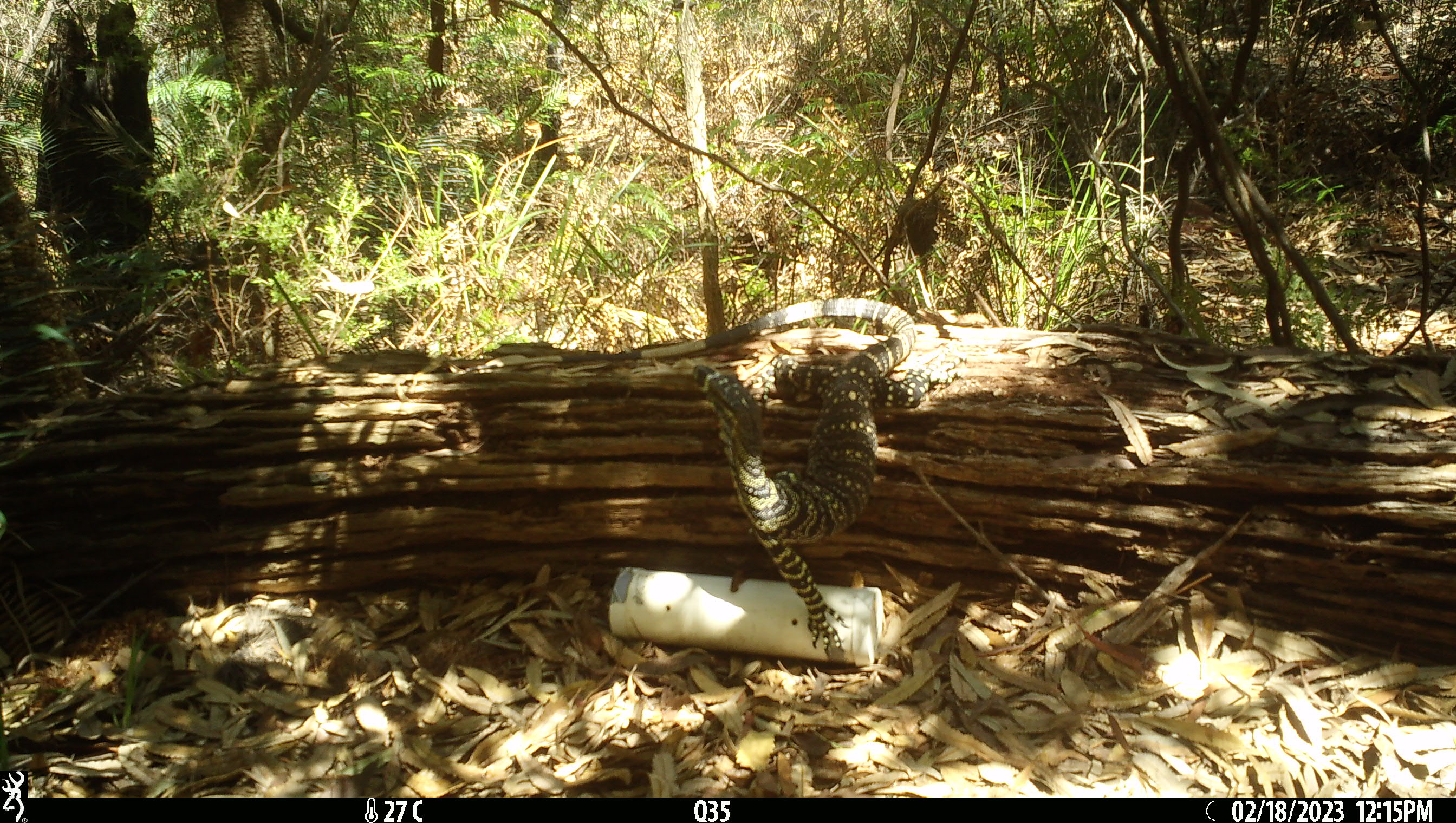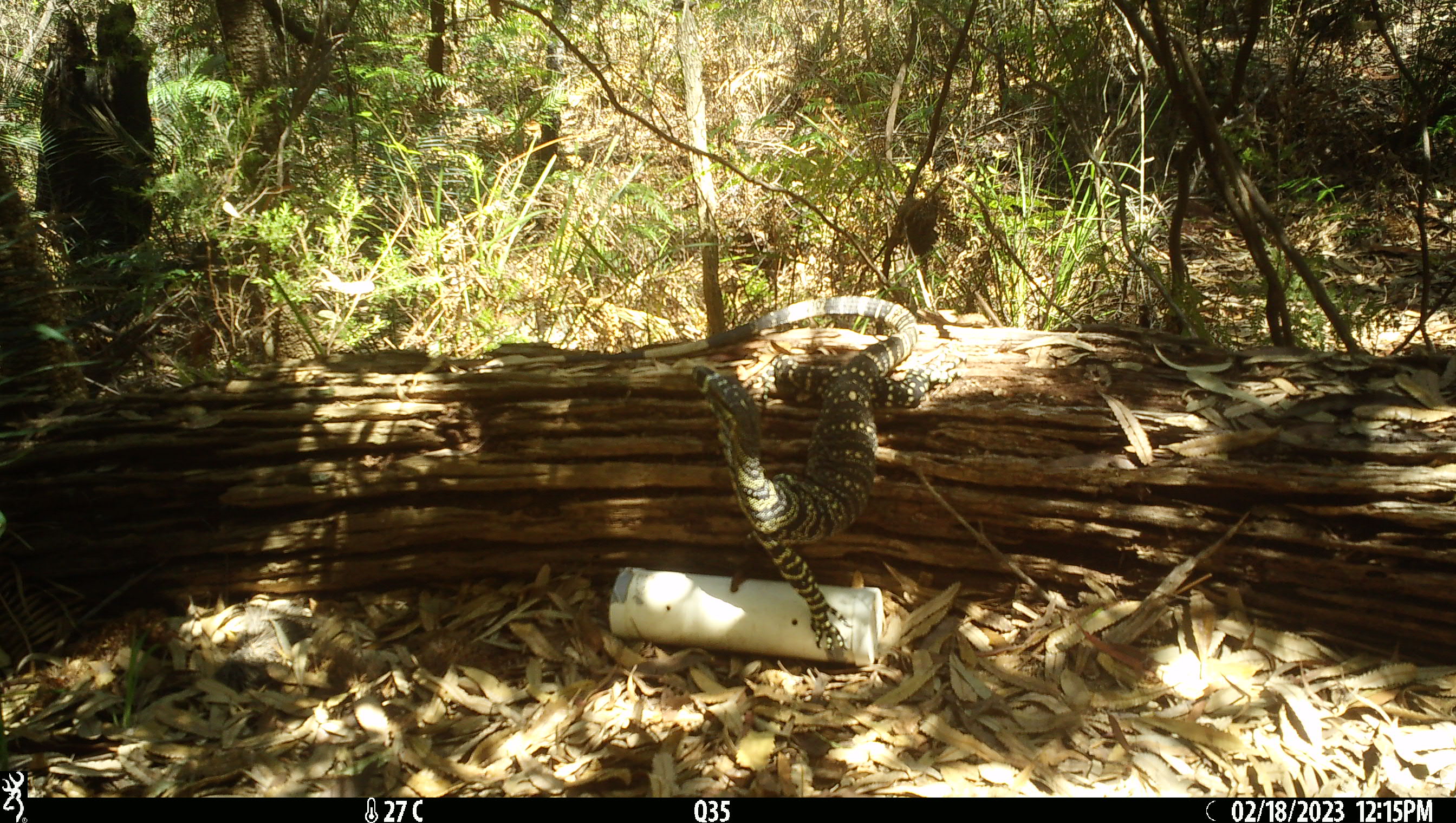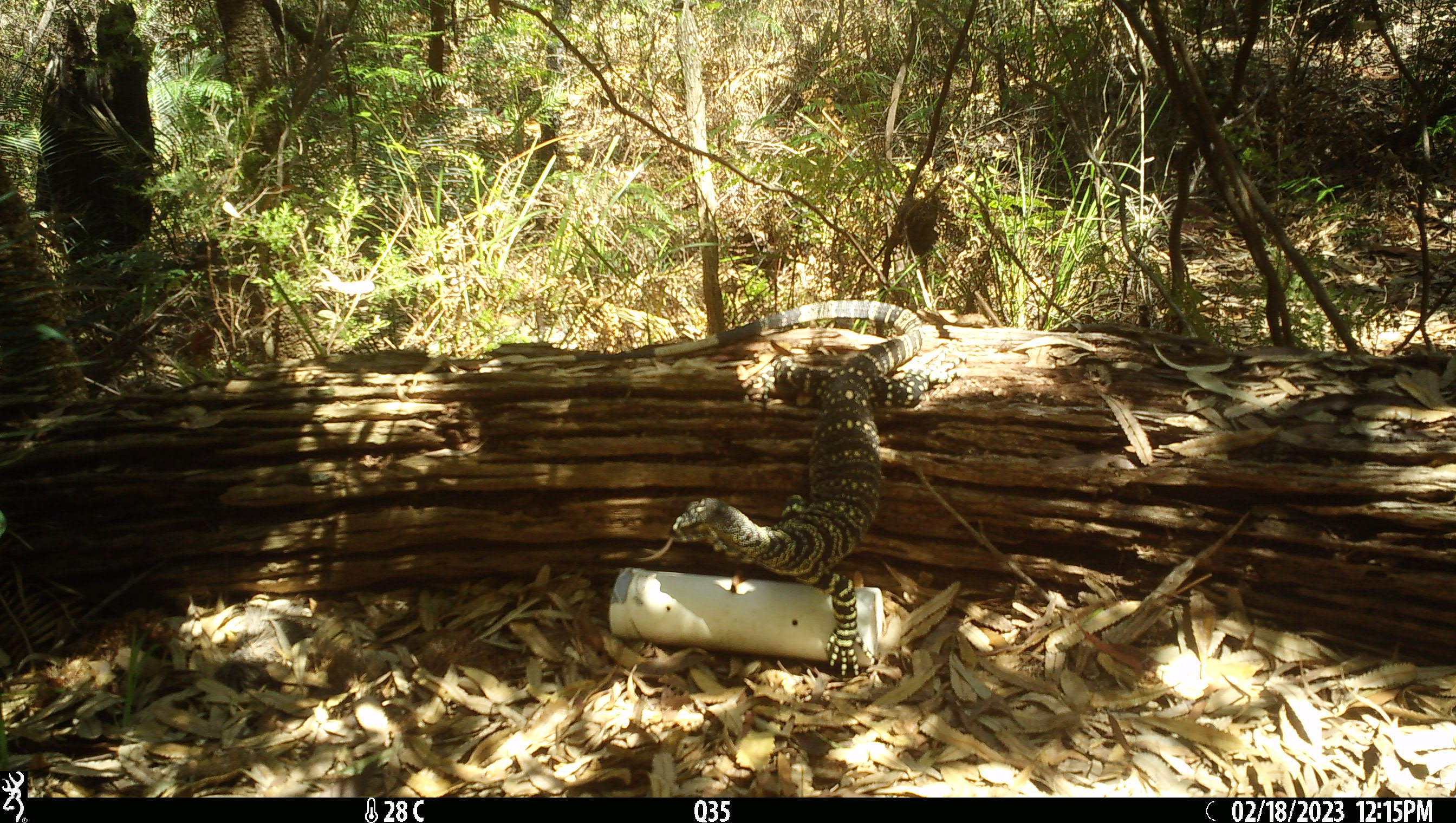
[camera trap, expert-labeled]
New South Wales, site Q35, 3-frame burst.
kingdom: Animalia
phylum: Chordata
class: Reptilia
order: Squamata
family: Varanidae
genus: Varanus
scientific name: Varanus varius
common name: lace monitor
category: goanna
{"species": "goanna (lace monitor) (Varanus varius)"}